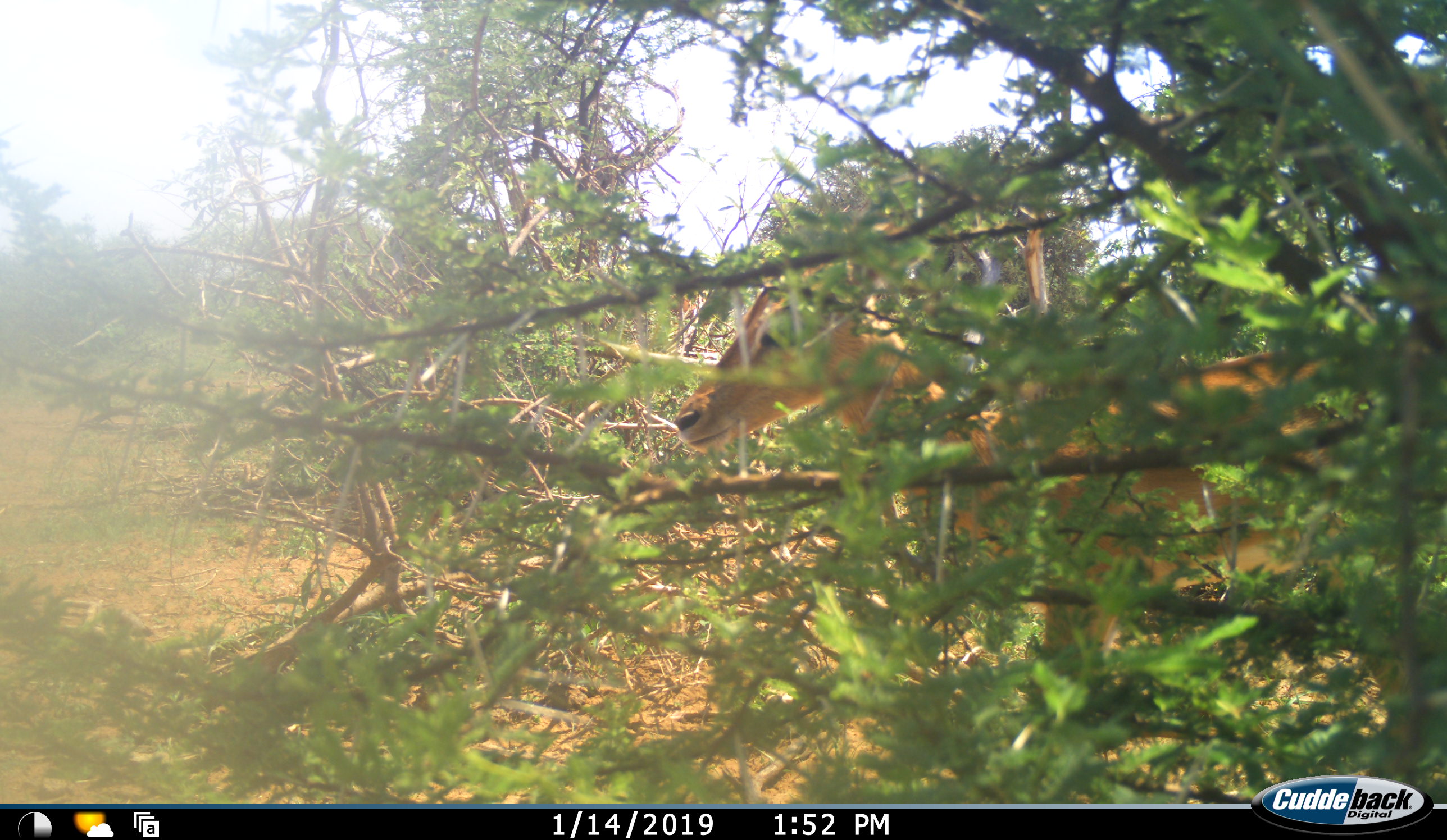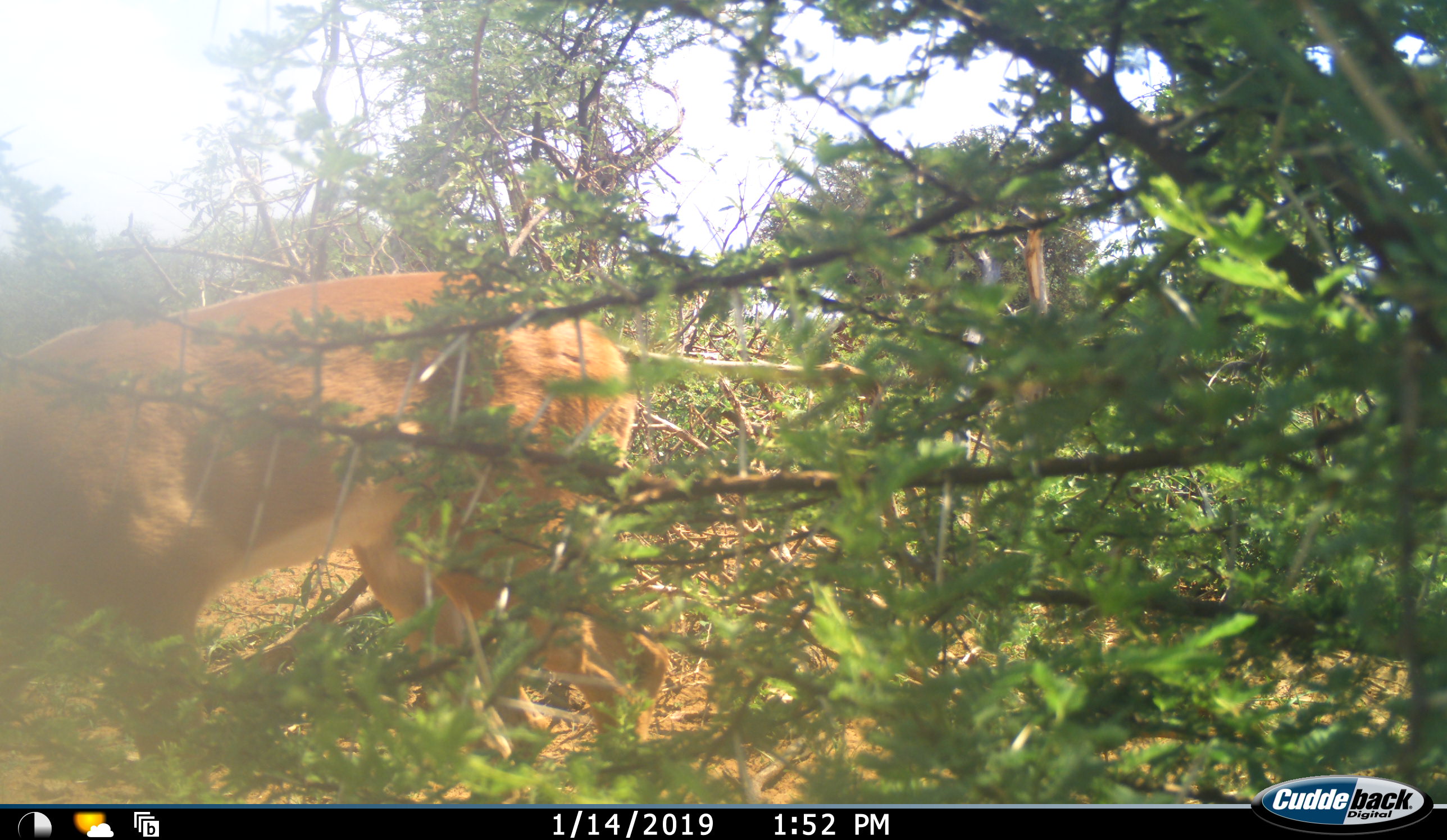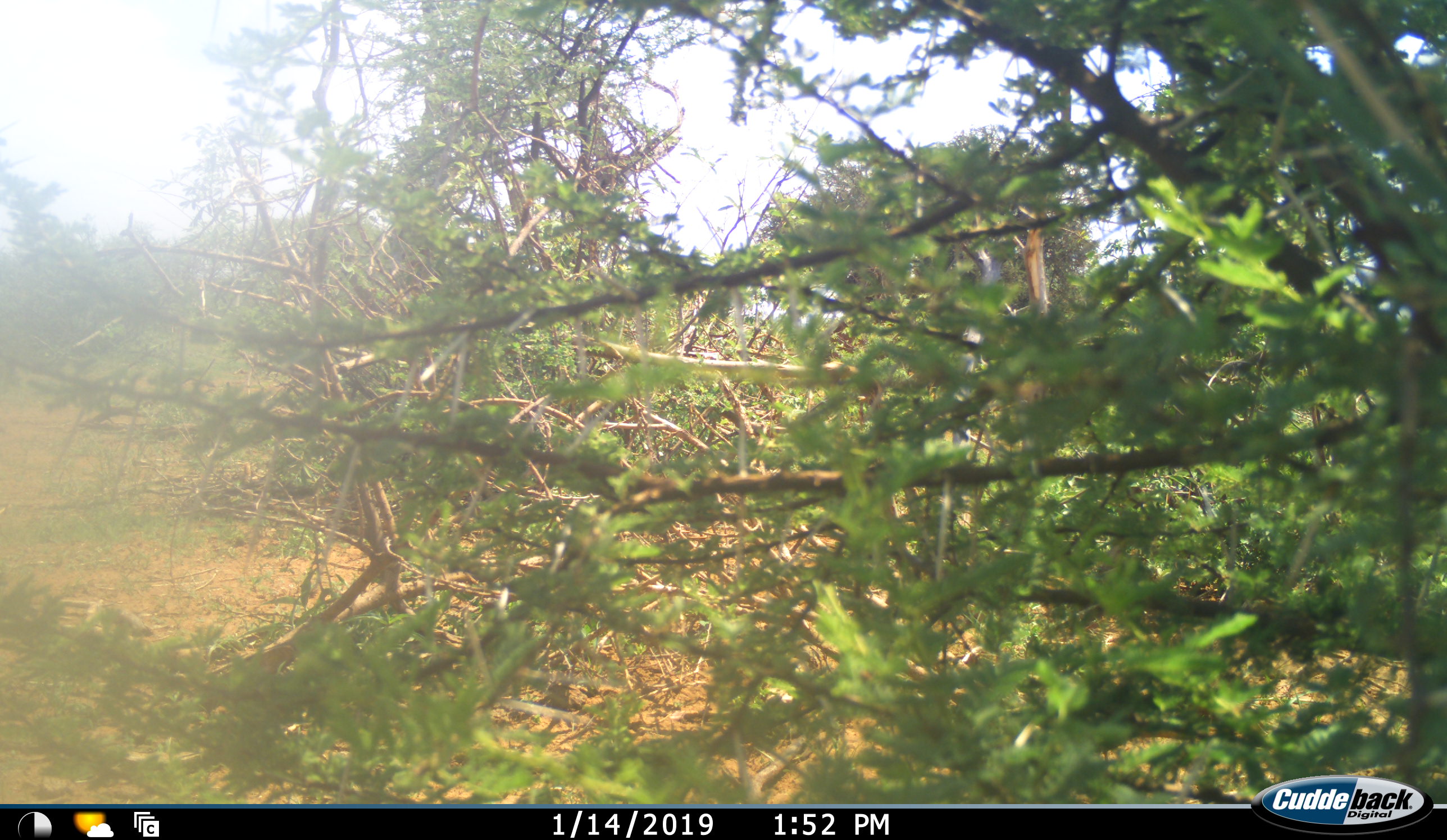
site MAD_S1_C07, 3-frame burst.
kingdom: Animalia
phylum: Chordata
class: Mammalia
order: Artiodactyla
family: Bovidae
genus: Aepyceros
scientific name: Aepyceros melampus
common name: impala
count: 1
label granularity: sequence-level